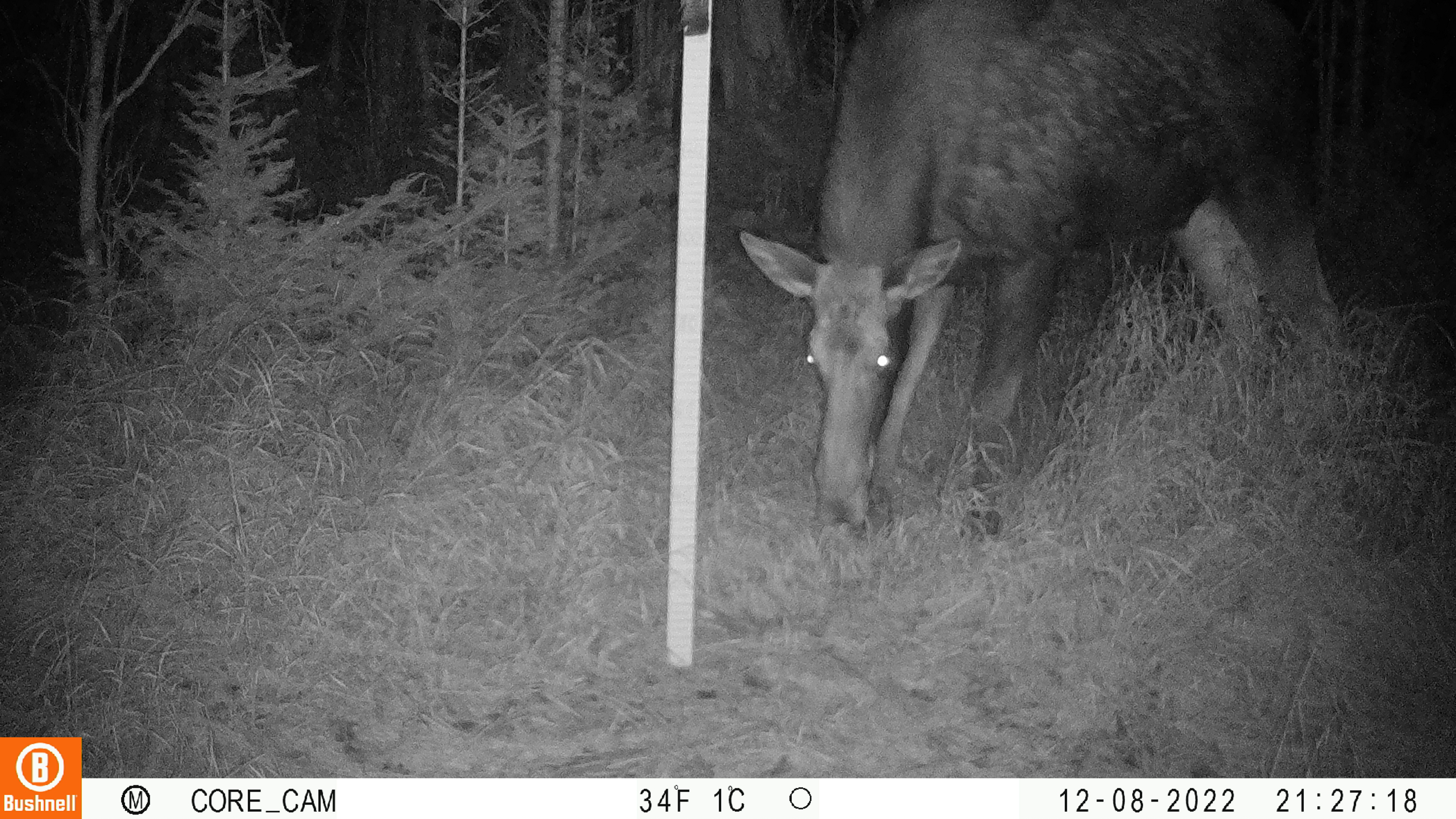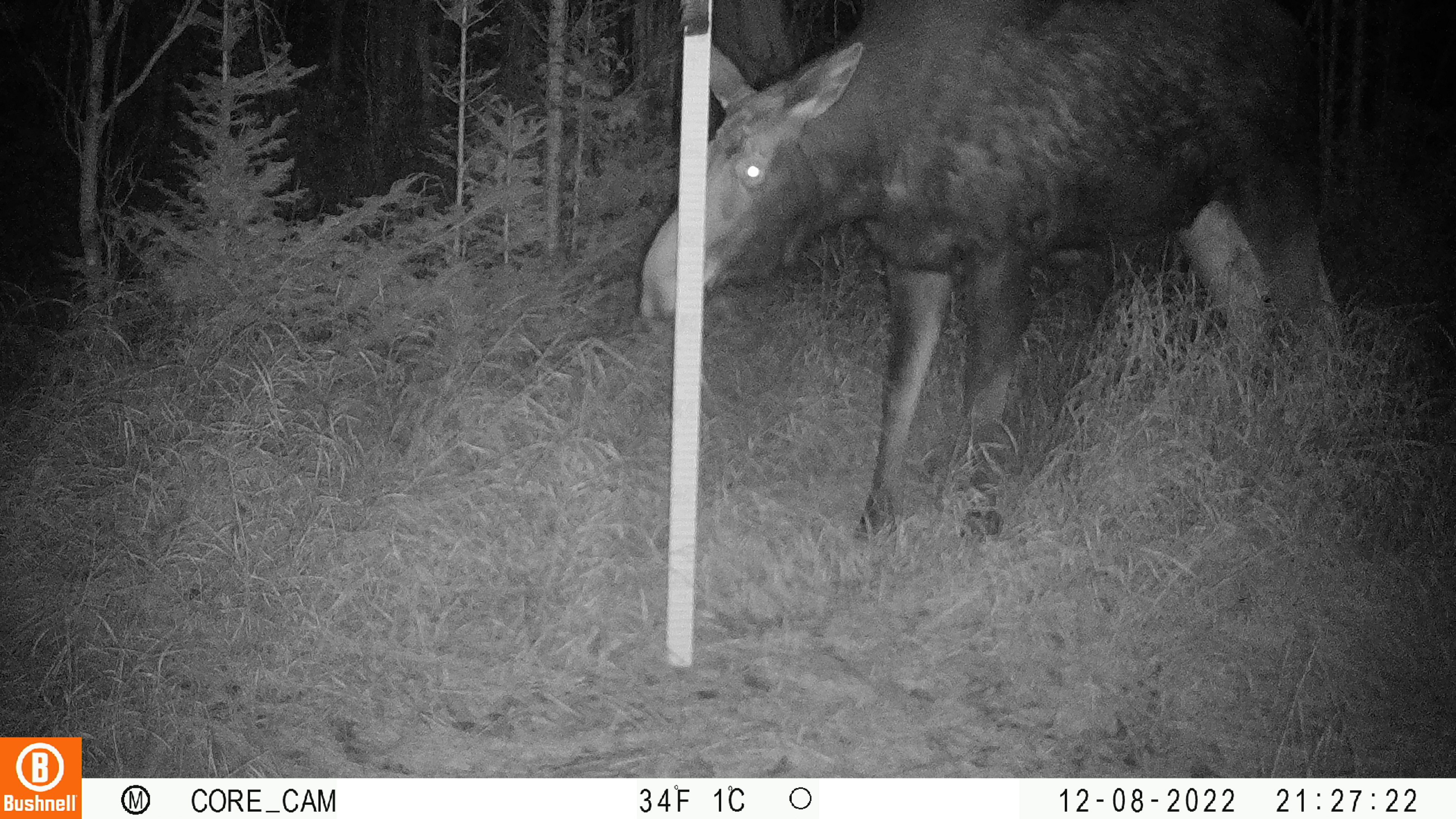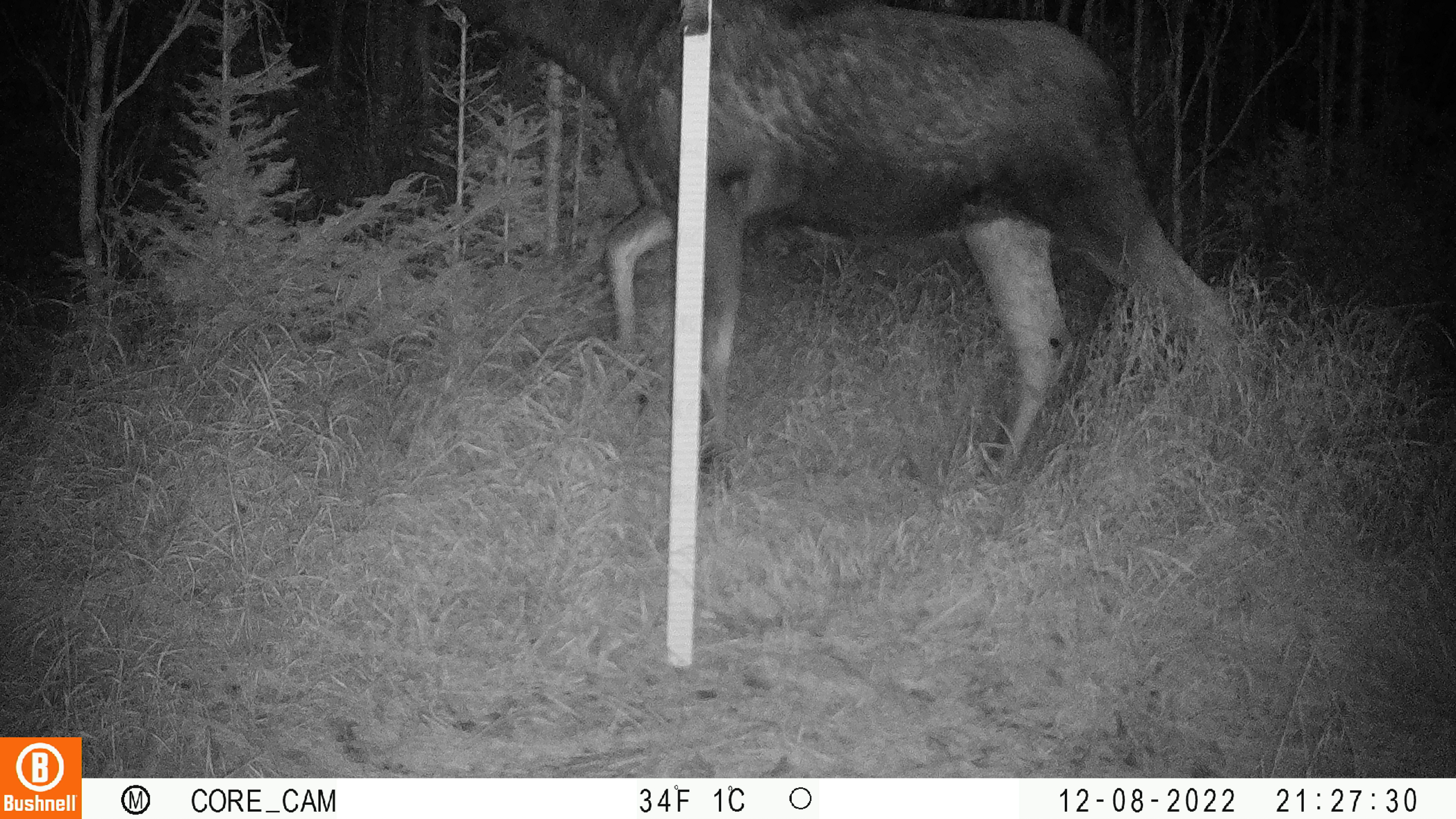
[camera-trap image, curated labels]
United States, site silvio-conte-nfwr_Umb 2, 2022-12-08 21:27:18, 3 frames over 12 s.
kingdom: Animalia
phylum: Chordata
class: Mammalia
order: Artiodactyla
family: Cervidae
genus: Alces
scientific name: Alces alces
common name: moose